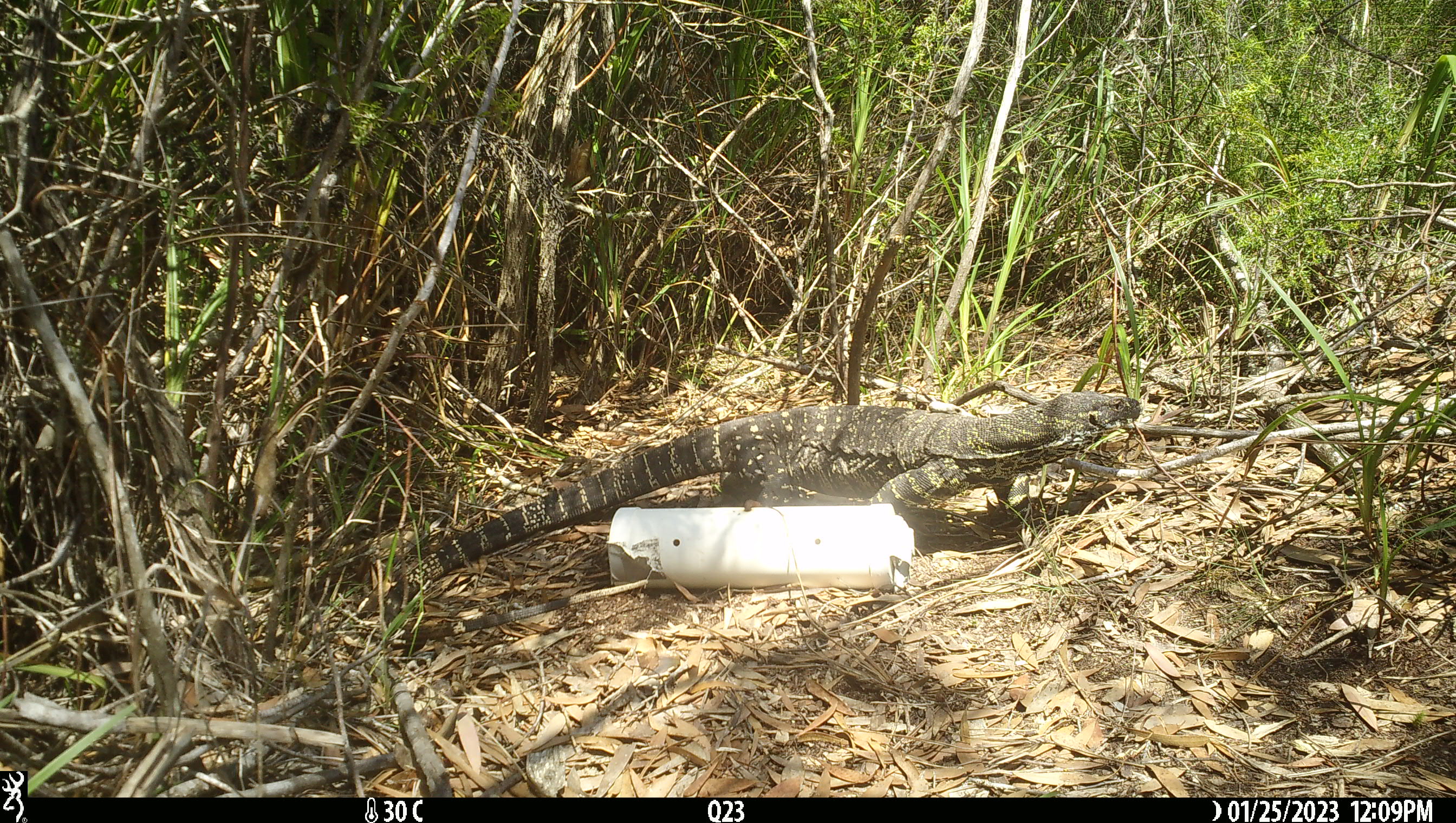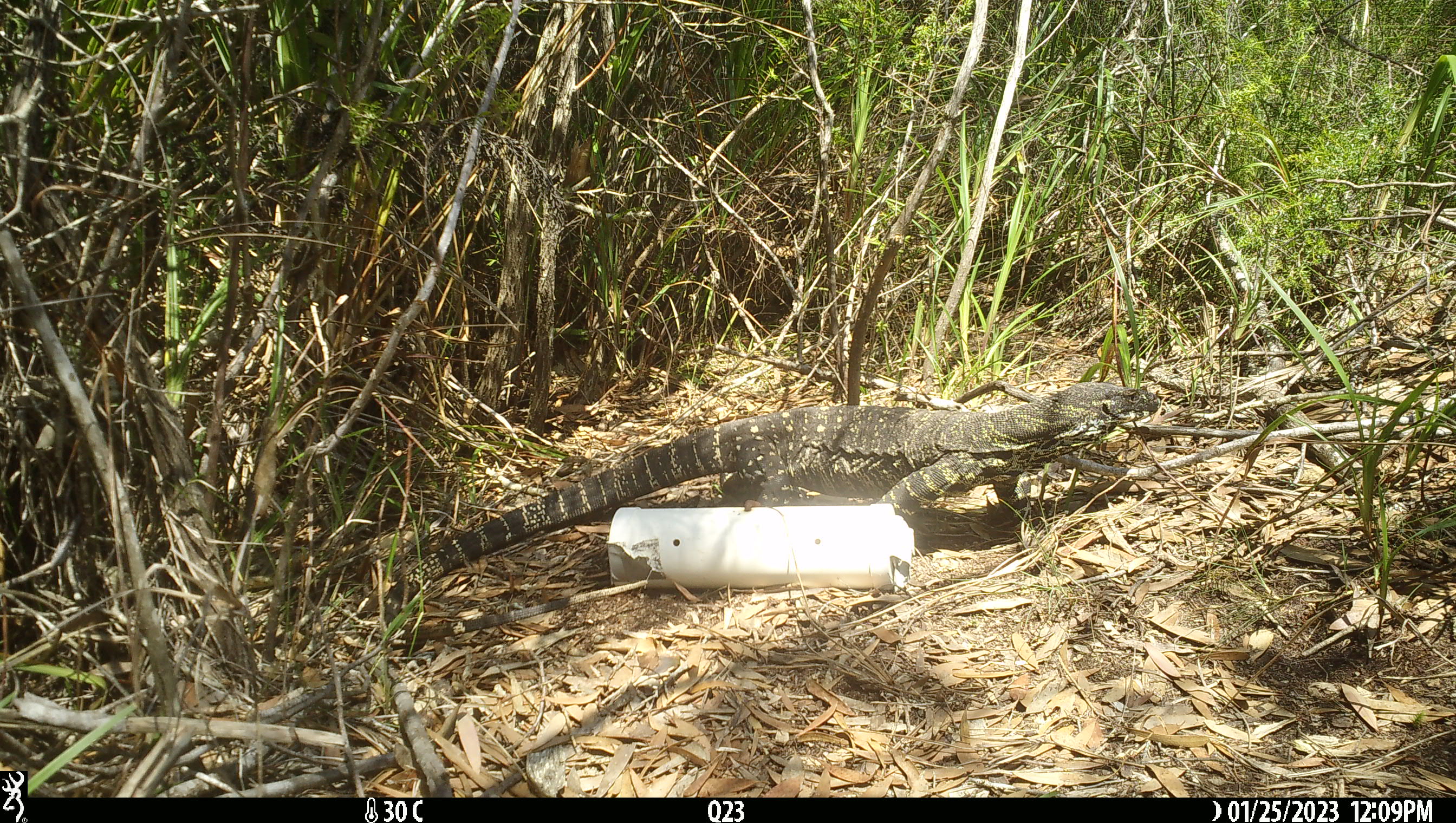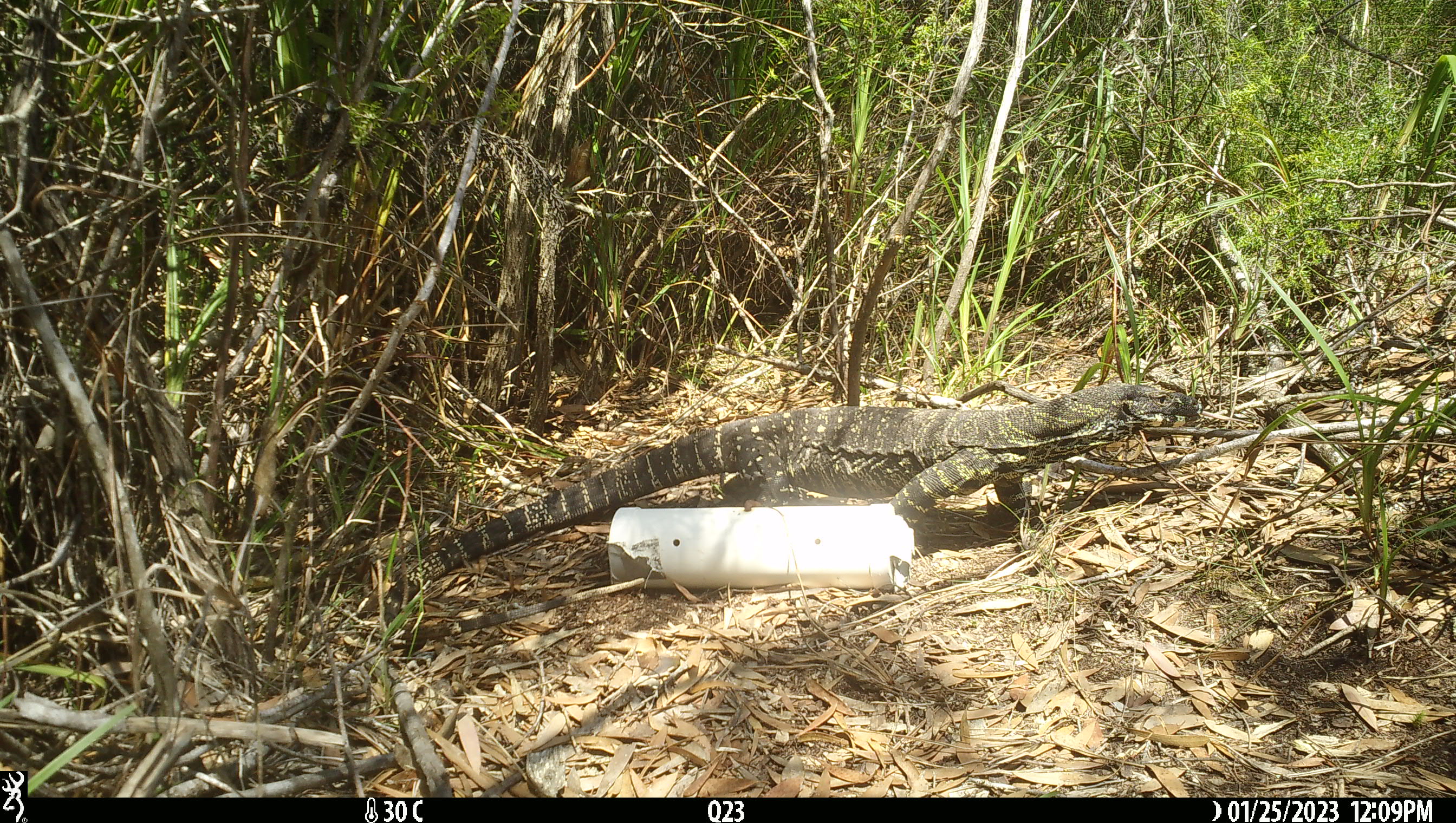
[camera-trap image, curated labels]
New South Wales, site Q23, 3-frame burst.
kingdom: Animalia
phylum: Chordata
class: Reptilia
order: Squamata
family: Varanidae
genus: Varanus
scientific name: Varanus varius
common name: lace monitor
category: goanna